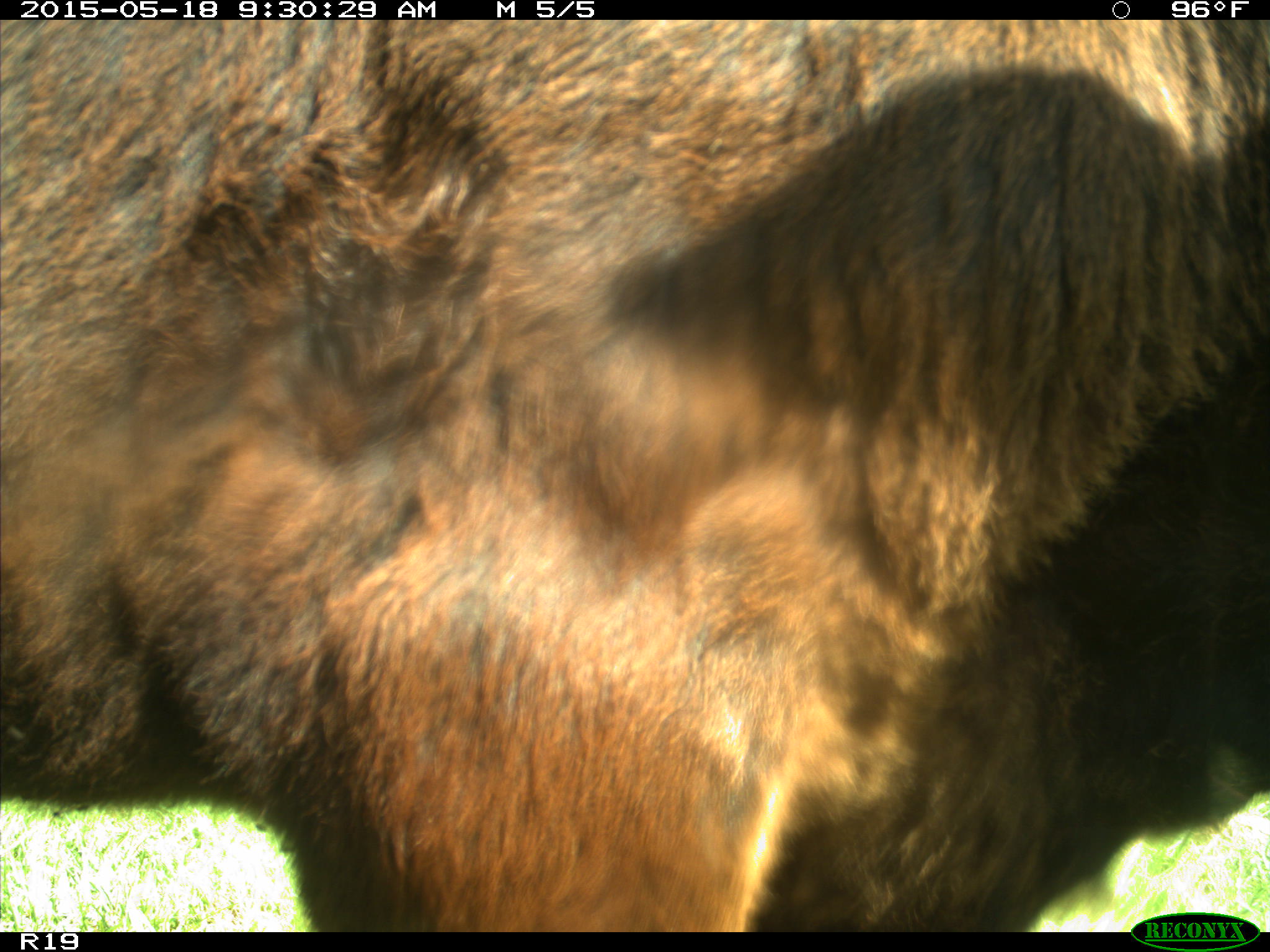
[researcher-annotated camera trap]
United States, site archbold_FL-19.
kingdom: Animalia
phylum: Chordata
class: Mammalia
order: Artiodactyla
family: Bovidae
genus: Bos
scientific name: Bos taurus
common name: domestic cow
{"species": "Bos taurus (domestic cow)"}